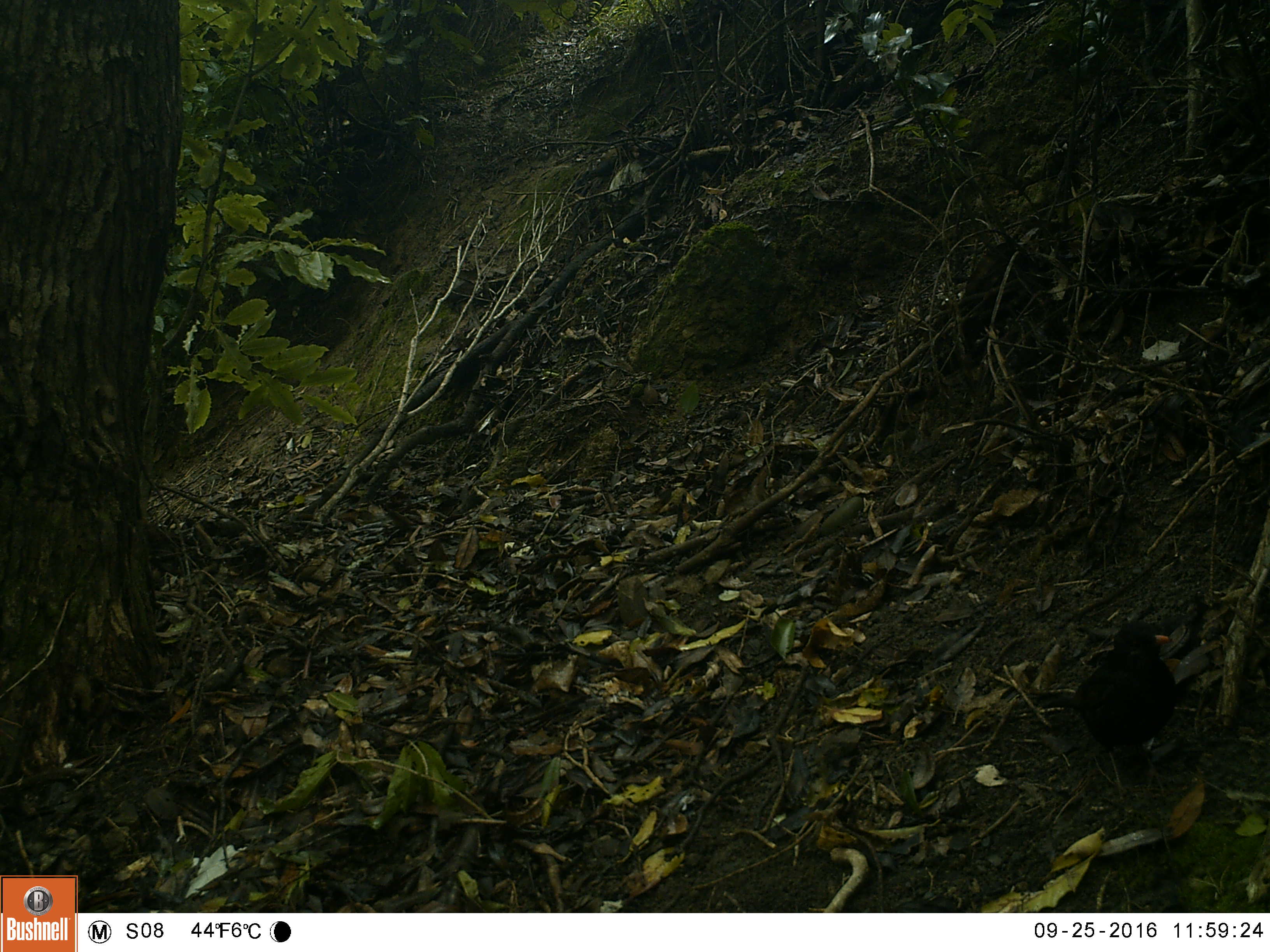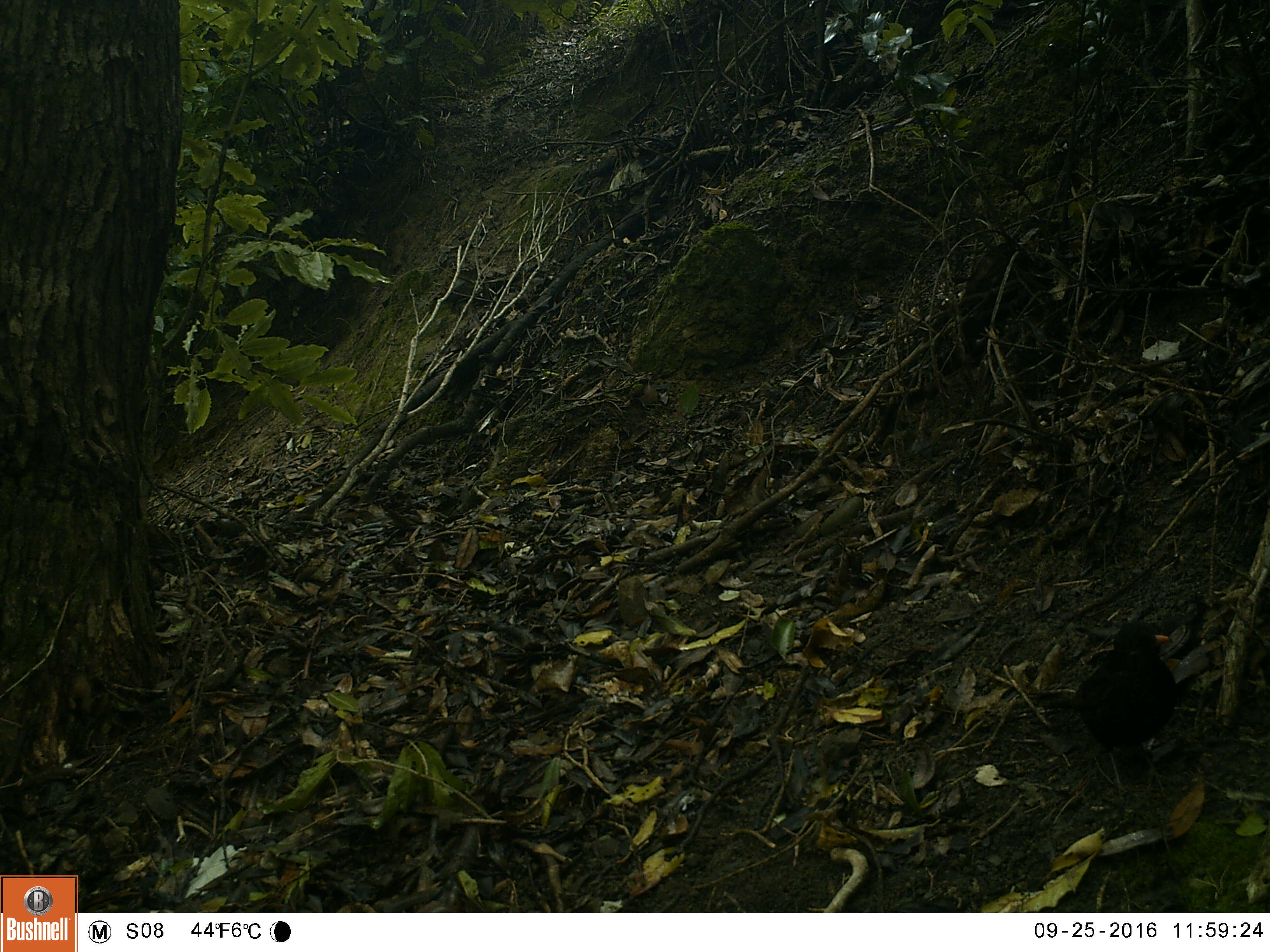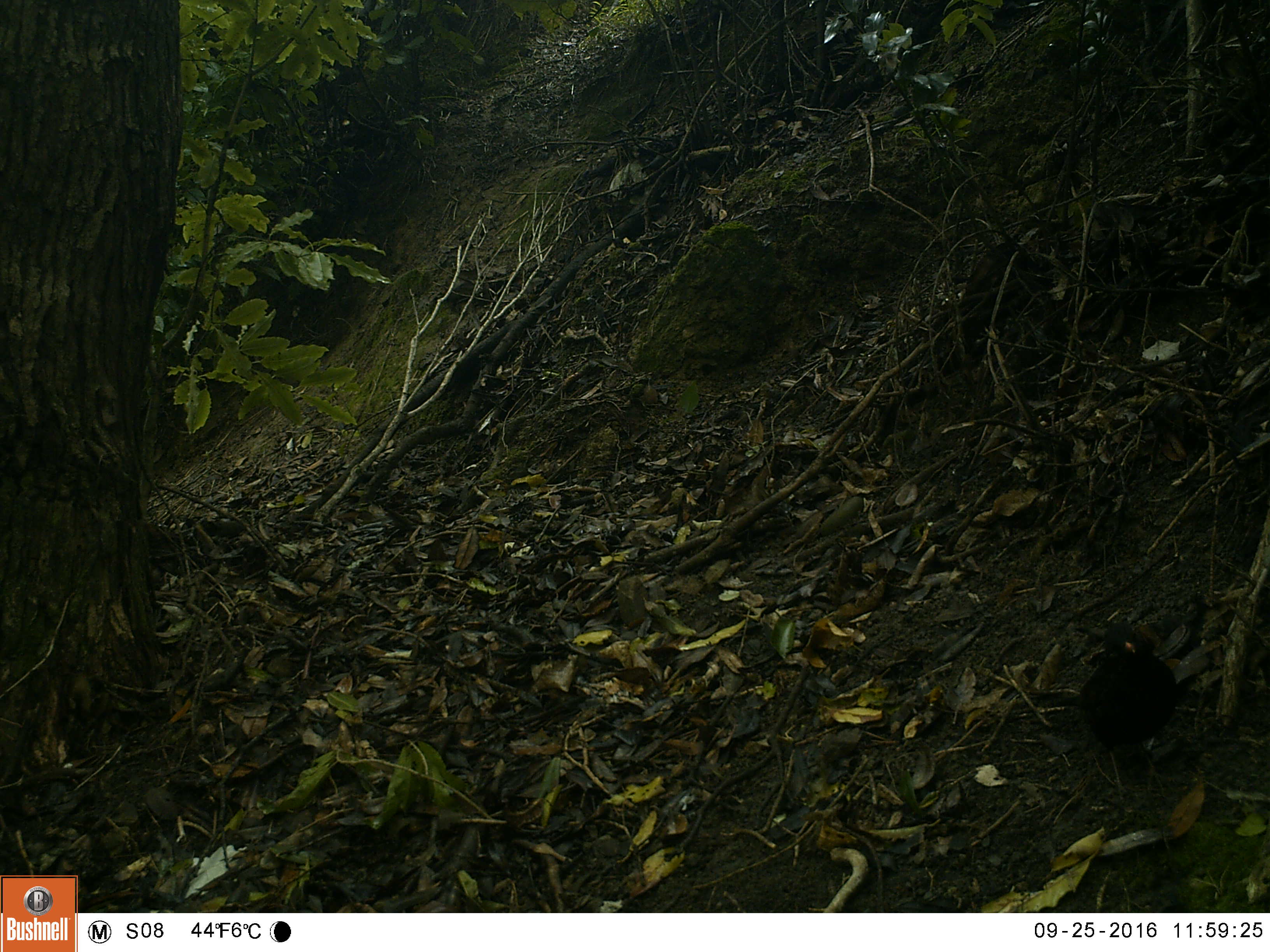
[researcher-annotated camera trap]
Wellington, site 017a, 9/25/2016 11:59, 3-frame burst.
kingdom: Animalia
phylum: Chordata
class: Aves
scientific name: Aves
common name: bird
Bird (Aves).